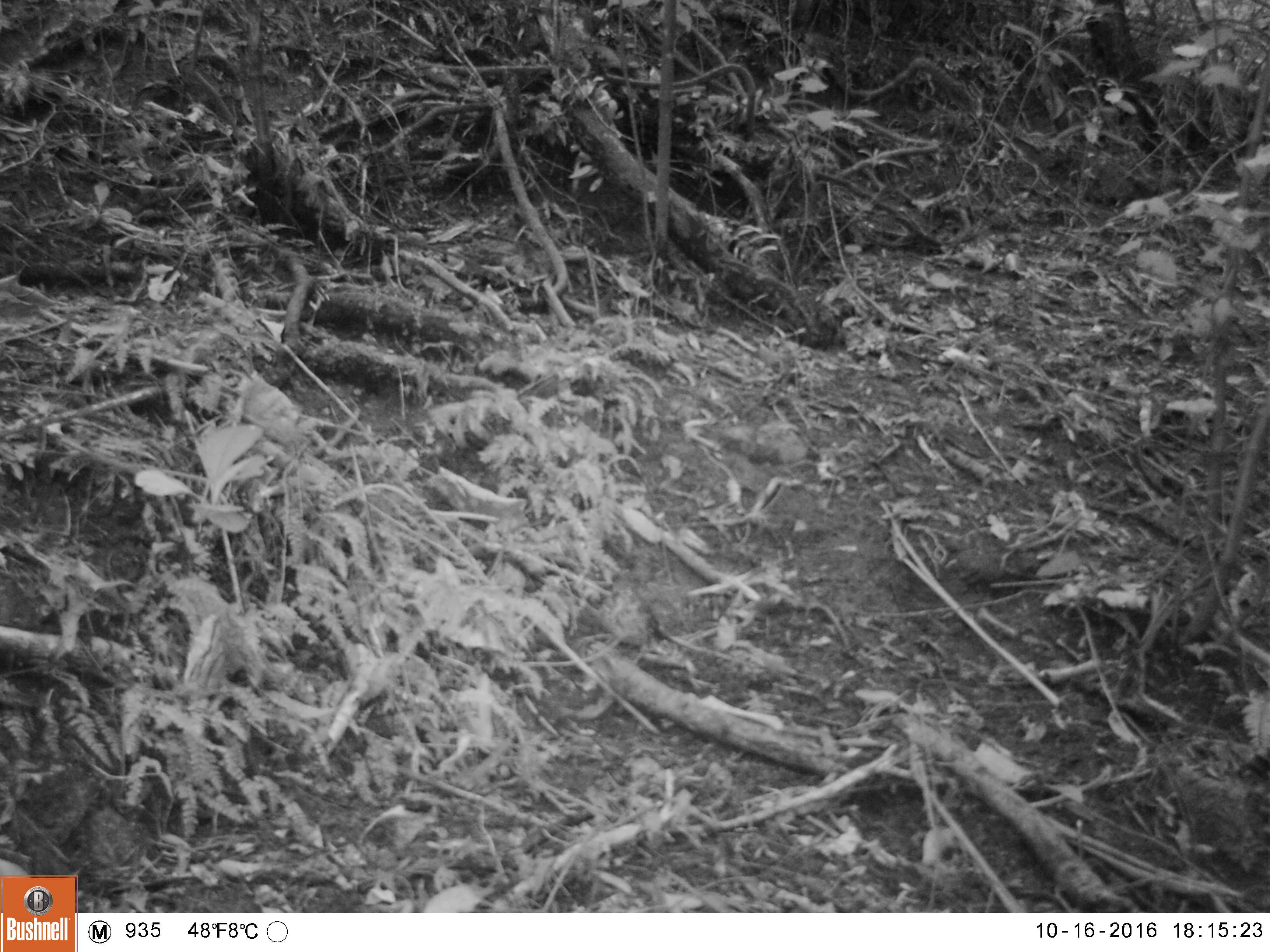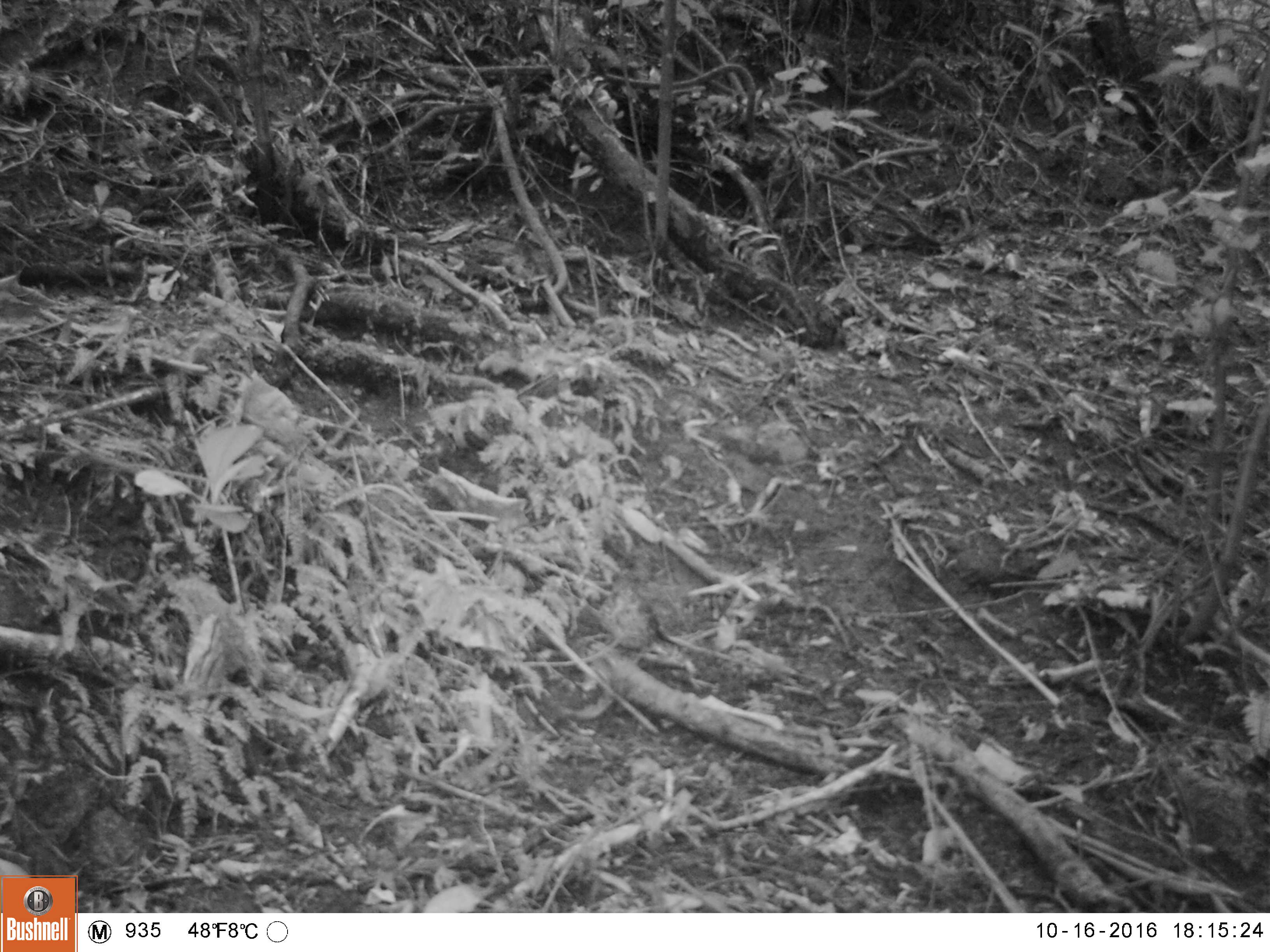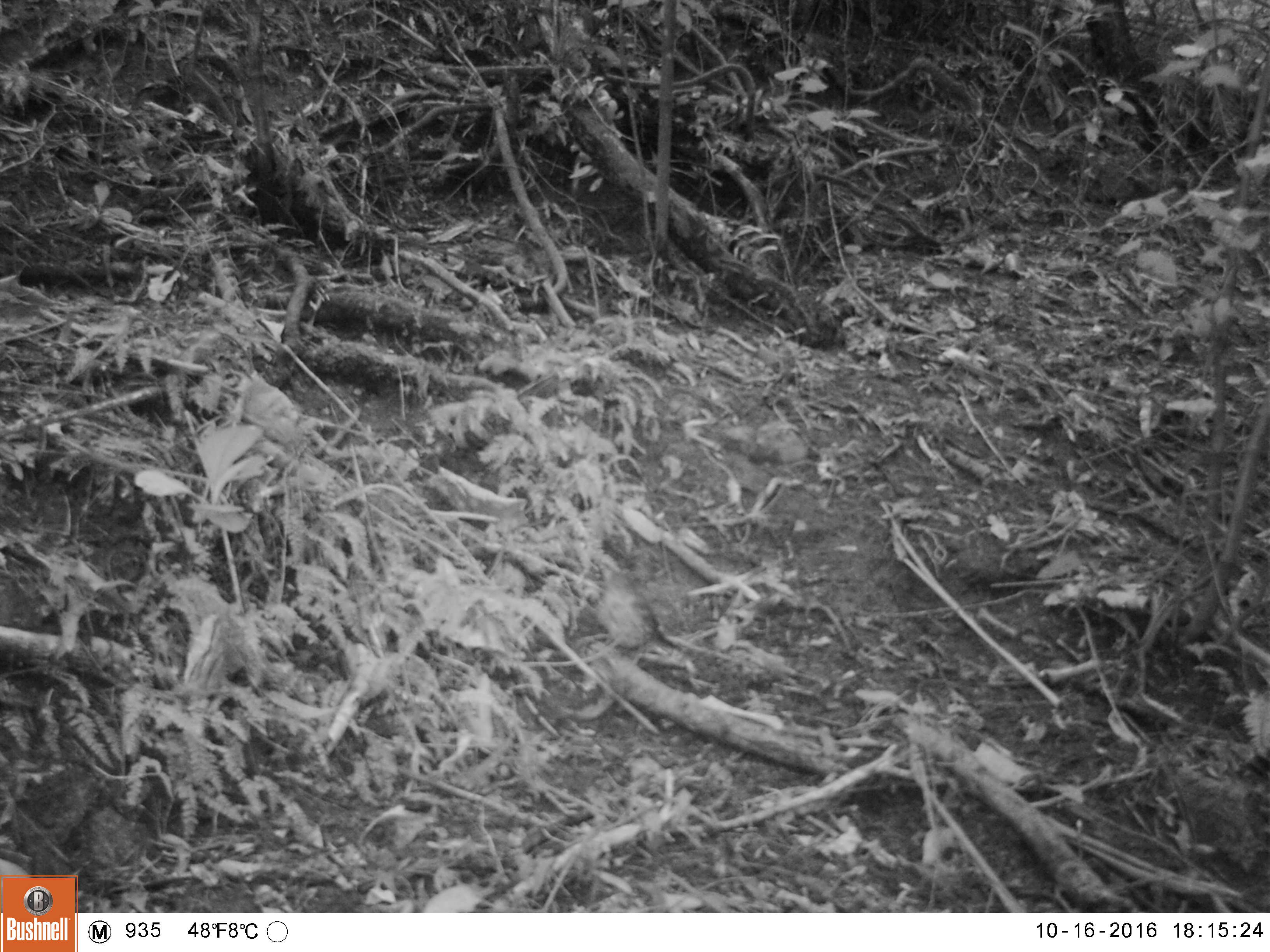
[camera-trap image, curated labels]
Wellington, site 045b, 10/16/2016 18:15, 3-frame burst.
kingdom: Animalia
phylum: Chordata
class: Aves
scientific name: Aves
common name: bird